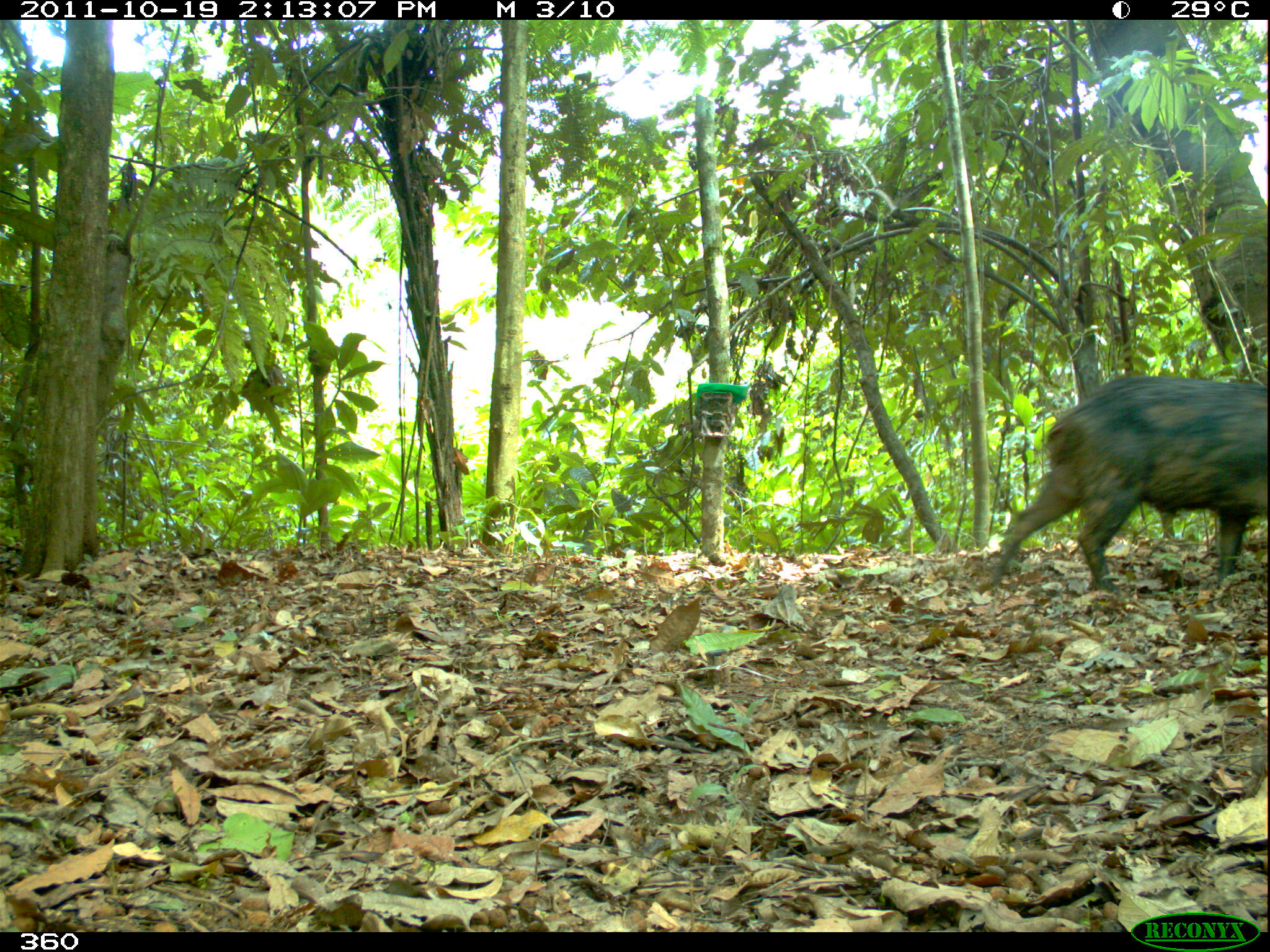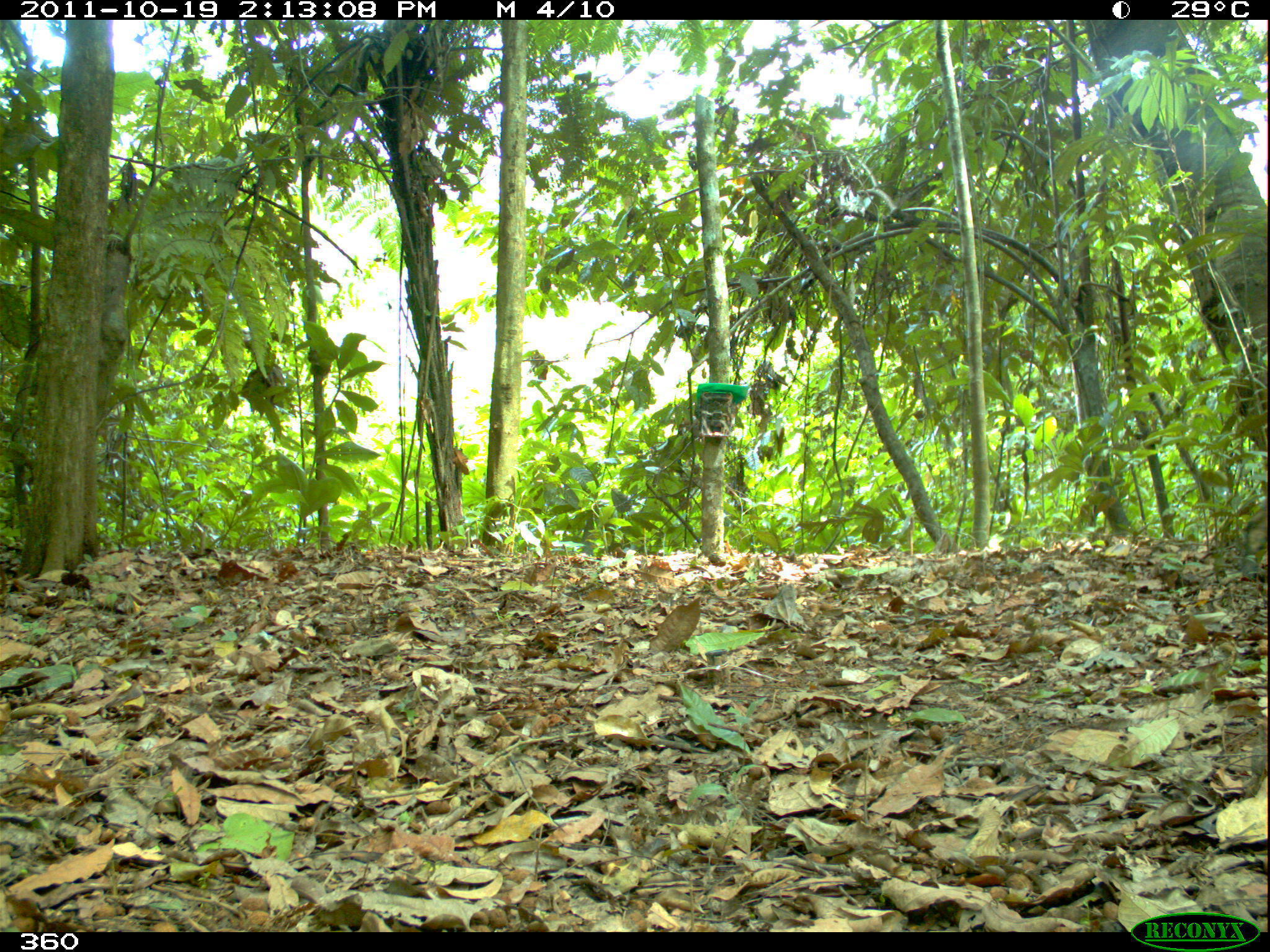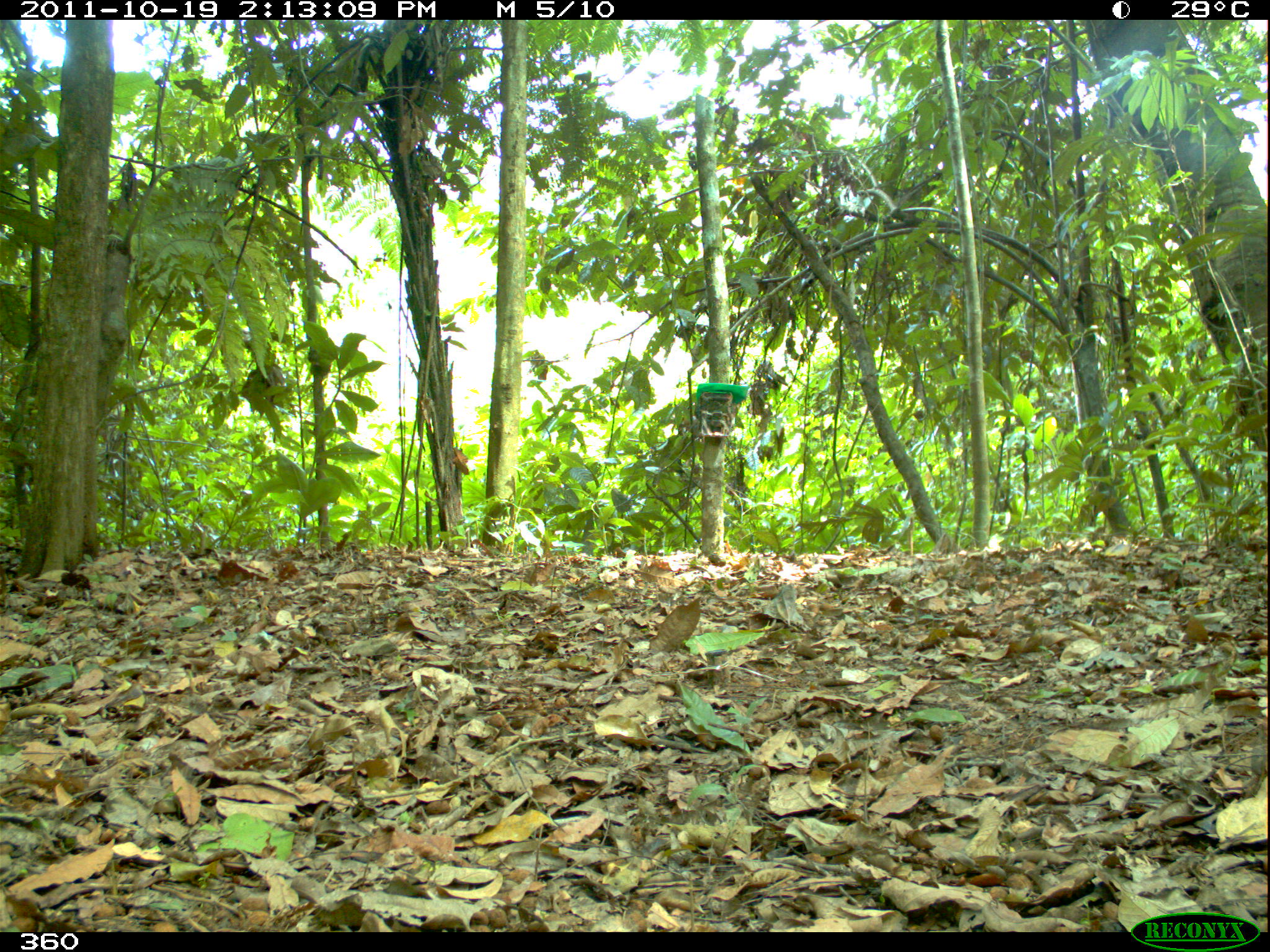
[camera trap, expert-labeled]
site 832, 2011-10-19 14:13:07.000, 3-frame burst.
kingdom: Animalia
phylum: Chordata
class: Mammalia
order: Artiodactyla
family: Tayassuidae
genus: Tayassu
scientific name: Tayassu pecari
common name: white-lipped peccary